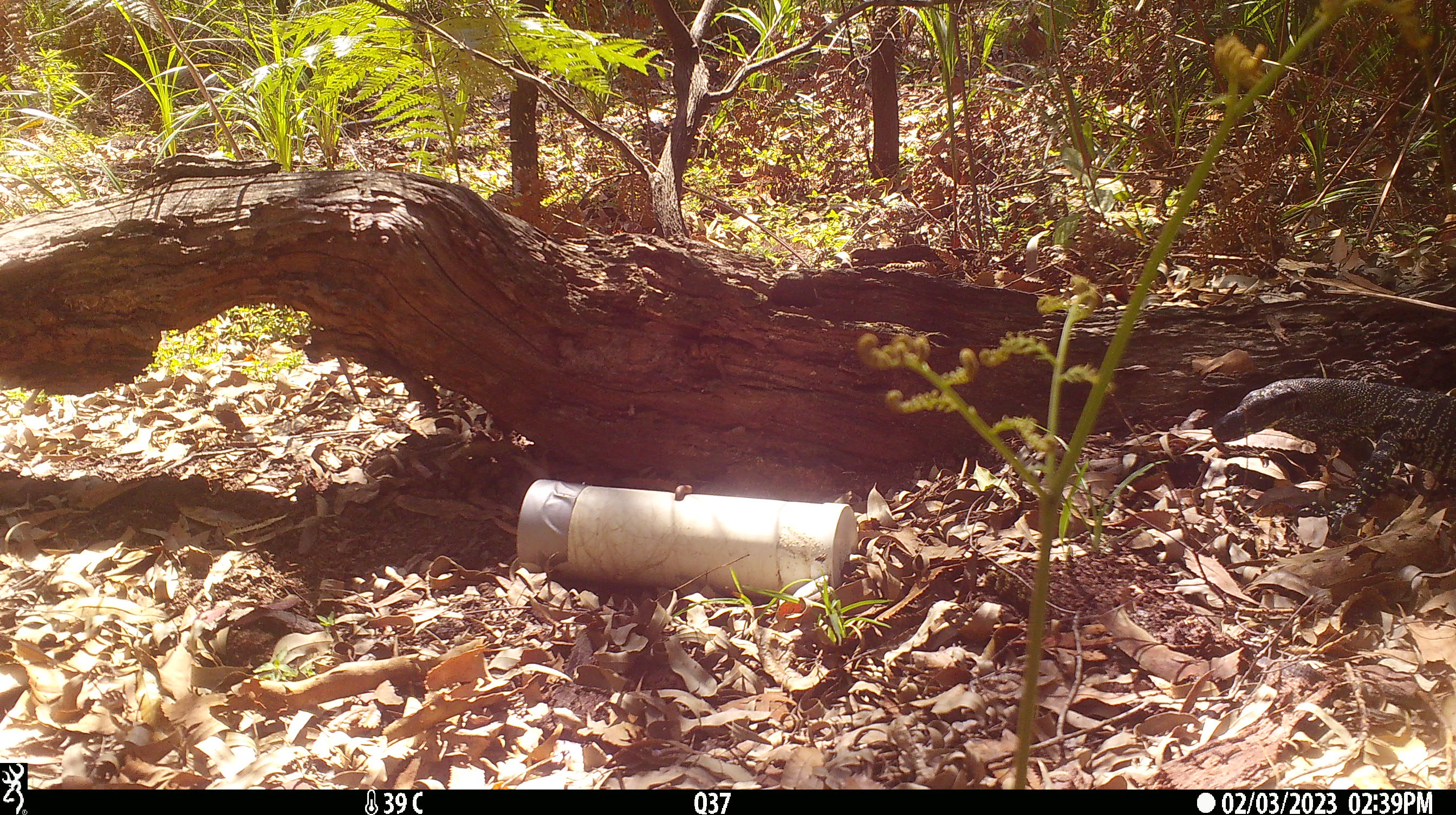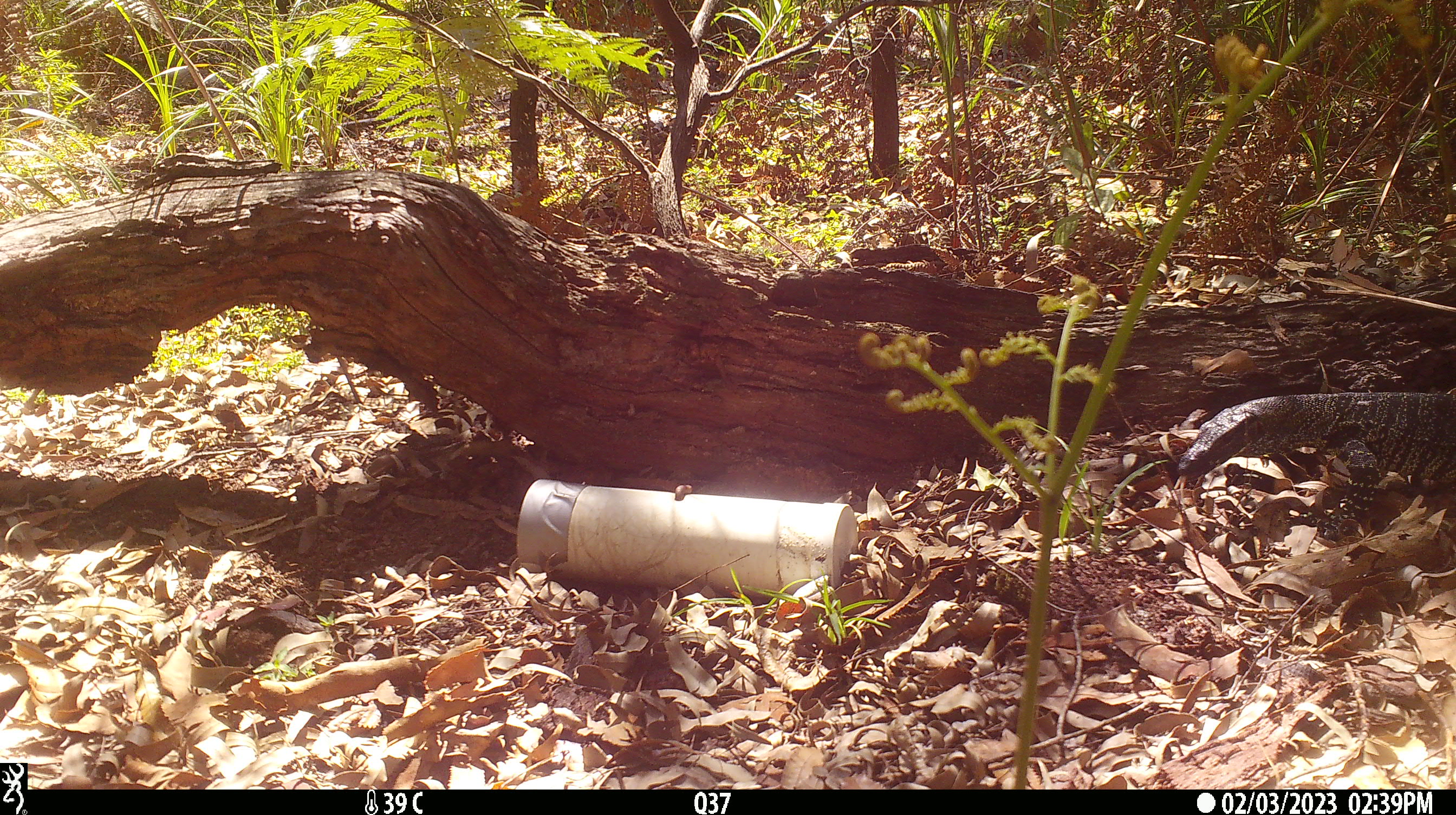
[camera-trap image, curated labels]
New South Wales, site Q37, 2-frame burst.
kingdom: Animalia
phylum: Chordata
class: Reptilia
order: Squamata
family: Varanidae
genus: Varanus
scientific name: Varanus varius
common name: lace monitor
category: goanna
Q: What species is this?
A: Goanna (lace monitor) (Varanus varius).